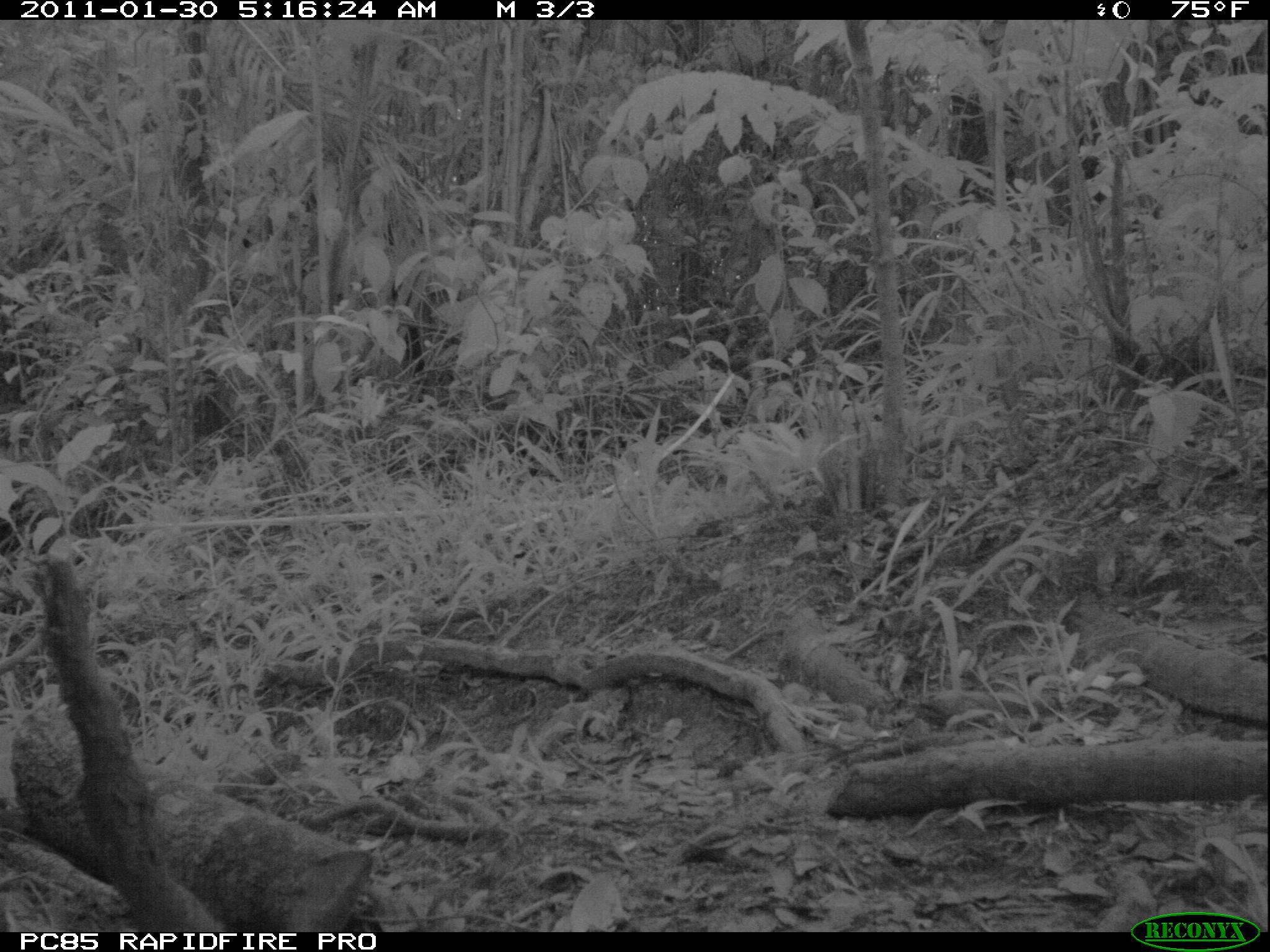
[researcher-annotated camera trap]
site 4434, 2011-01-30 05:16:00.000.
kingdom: Animalia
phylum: Chordata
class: Mammalia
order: Carnivora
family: Canidae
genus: Canis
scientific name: Canis familiaris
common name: domestic dog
Canis familiaris (domestic dog), count 1.